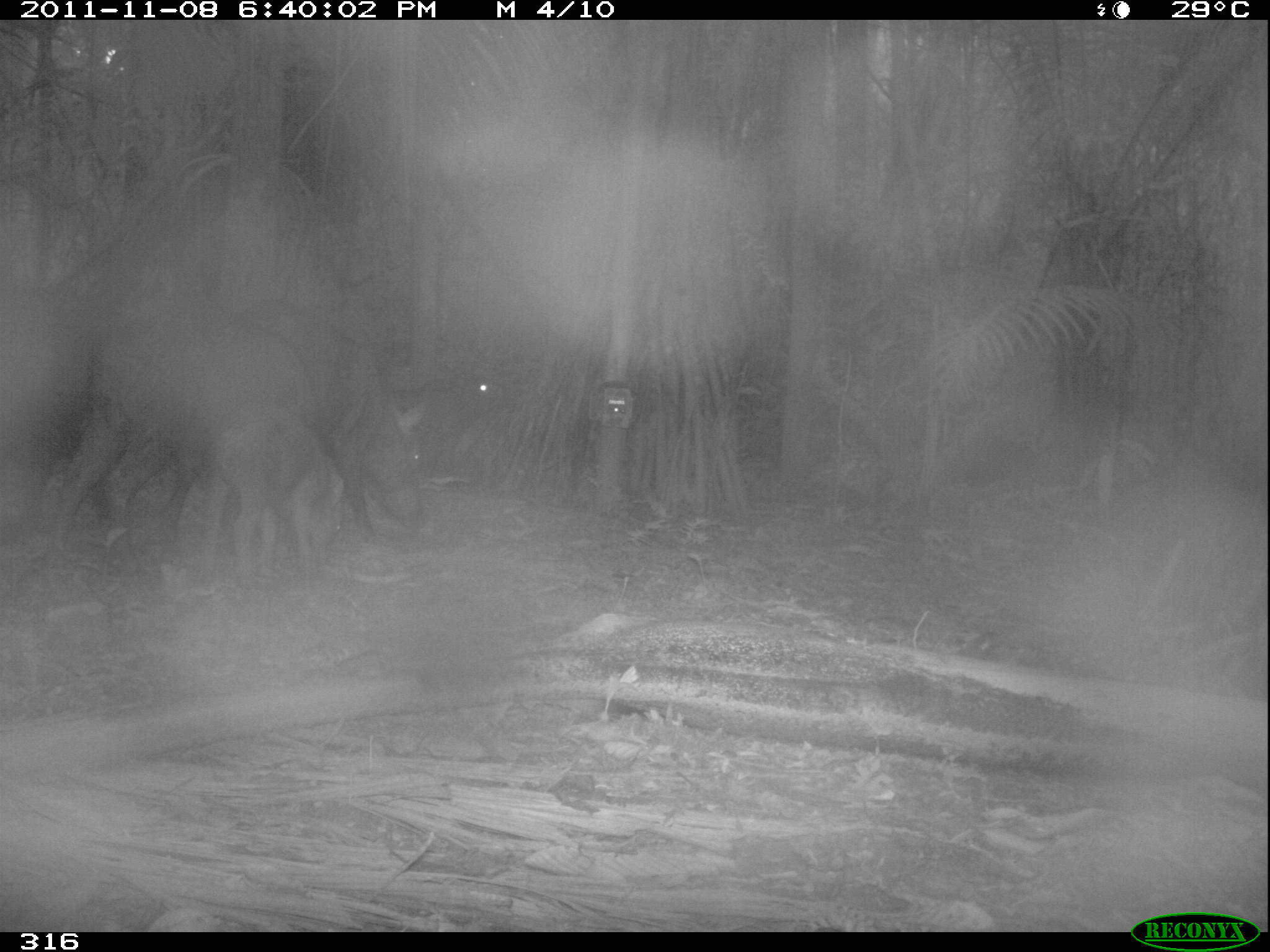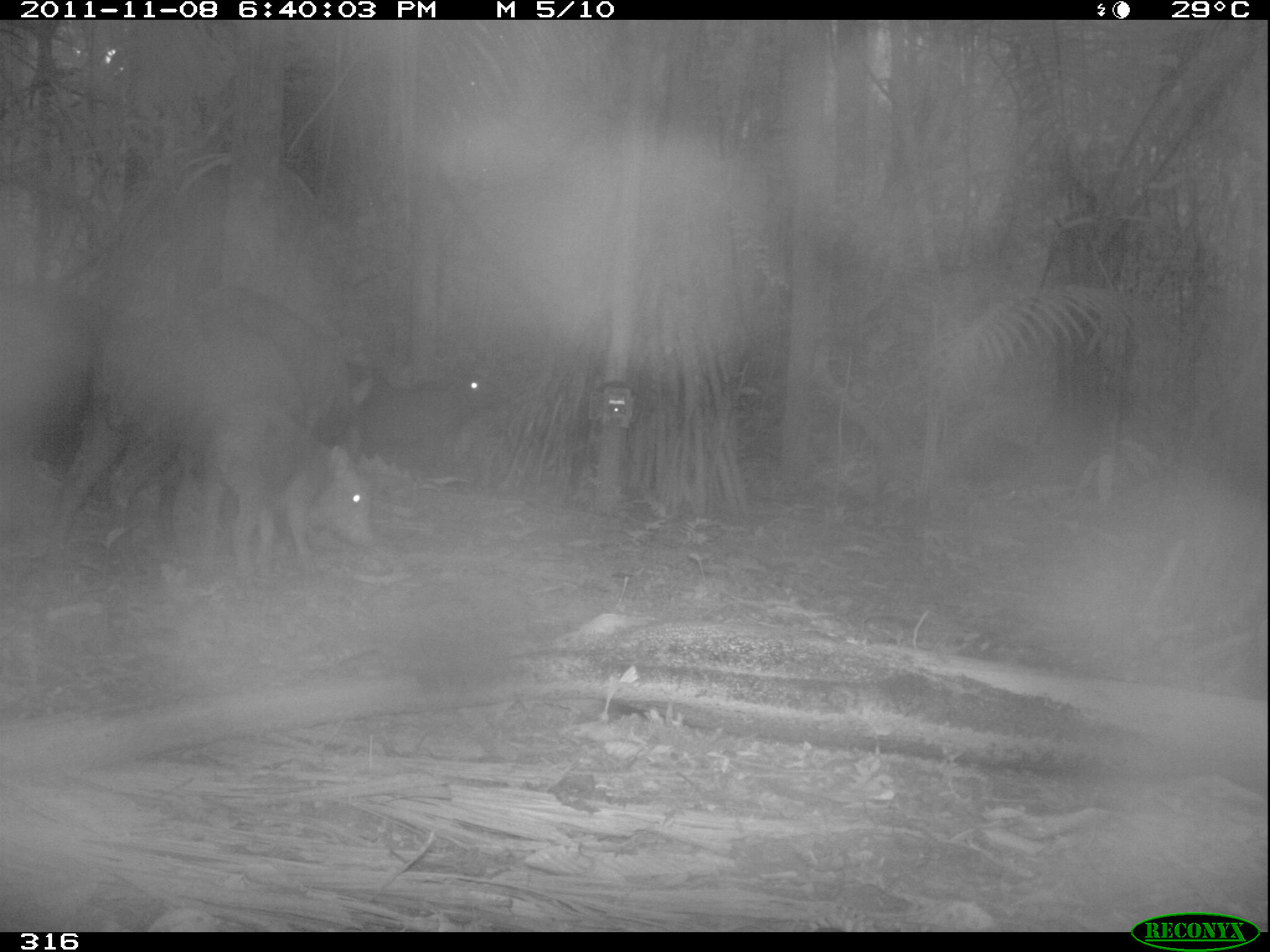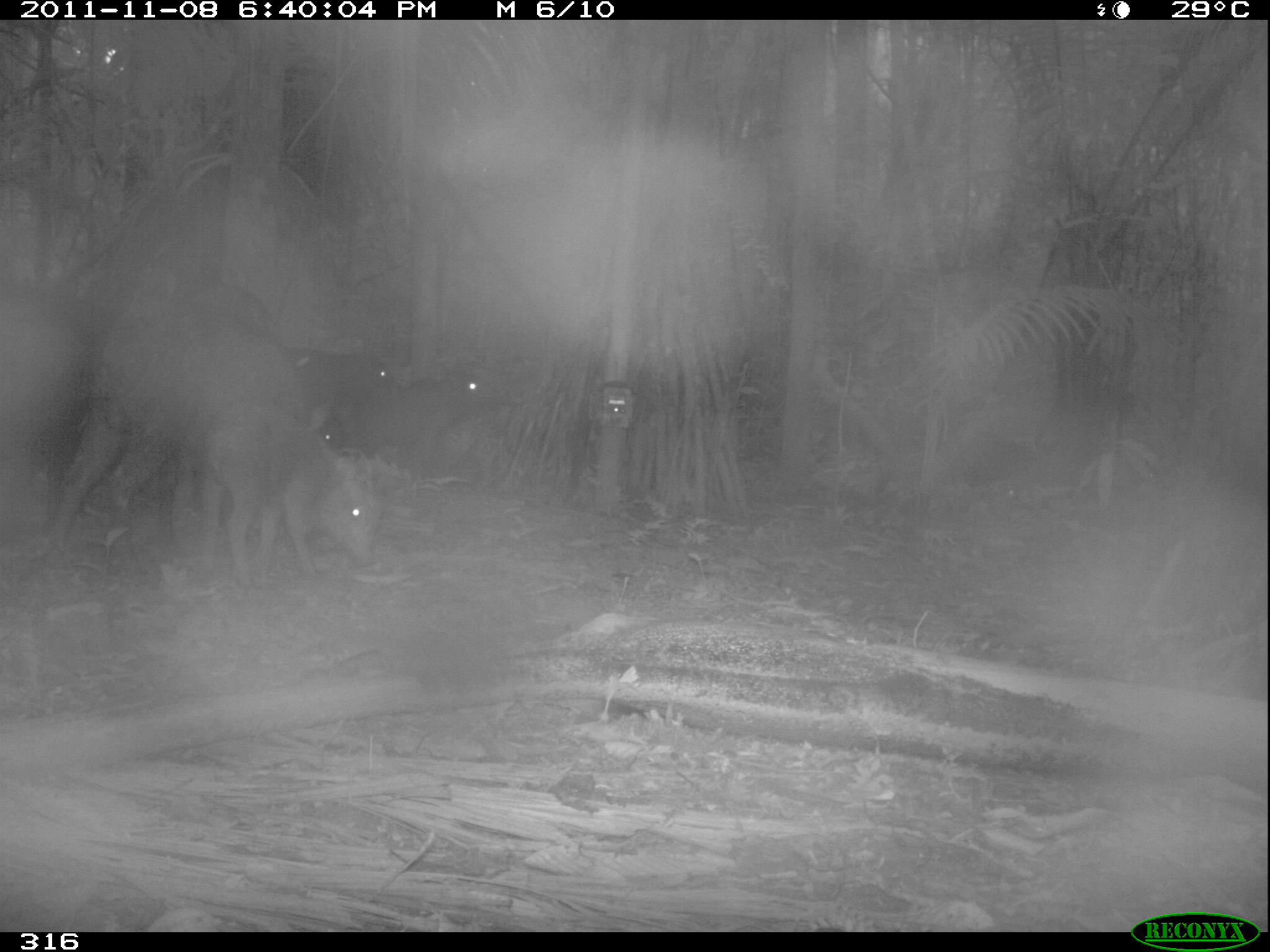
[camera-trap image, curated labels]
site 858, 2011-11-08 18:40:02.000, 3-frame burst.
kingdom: Animalia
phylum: Chordata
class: Mammalia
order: Artiodactyla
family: Tayassuidae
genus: Tayassu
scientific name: Tayassu pecari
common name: white-lipped peccary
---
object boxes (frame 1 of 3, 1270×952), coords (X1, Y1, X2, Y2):
tayassu pecari: (29, 295, 348, 586); (151, 293, 435, 551); (189, 399, 349, 596); (0, 299, 92, 555); (361, 362, 507, 496)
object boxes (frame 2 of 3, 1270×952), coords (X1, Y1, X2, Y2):
tayassu pecari: (49, 301, 314, 545); (140, 285, 357, 536); (190, 406, 379, 582); (0, 300, 95, 500); (343, 373, 509, 485)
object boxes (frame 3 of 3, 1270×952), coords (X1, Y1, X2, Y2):
tayassu pecari: (49, 304, 319, 577); (190, 399, 387, 589); (0, 305, 90, 553); (355, 361, 503, 490); (265, 340, 400, 466)